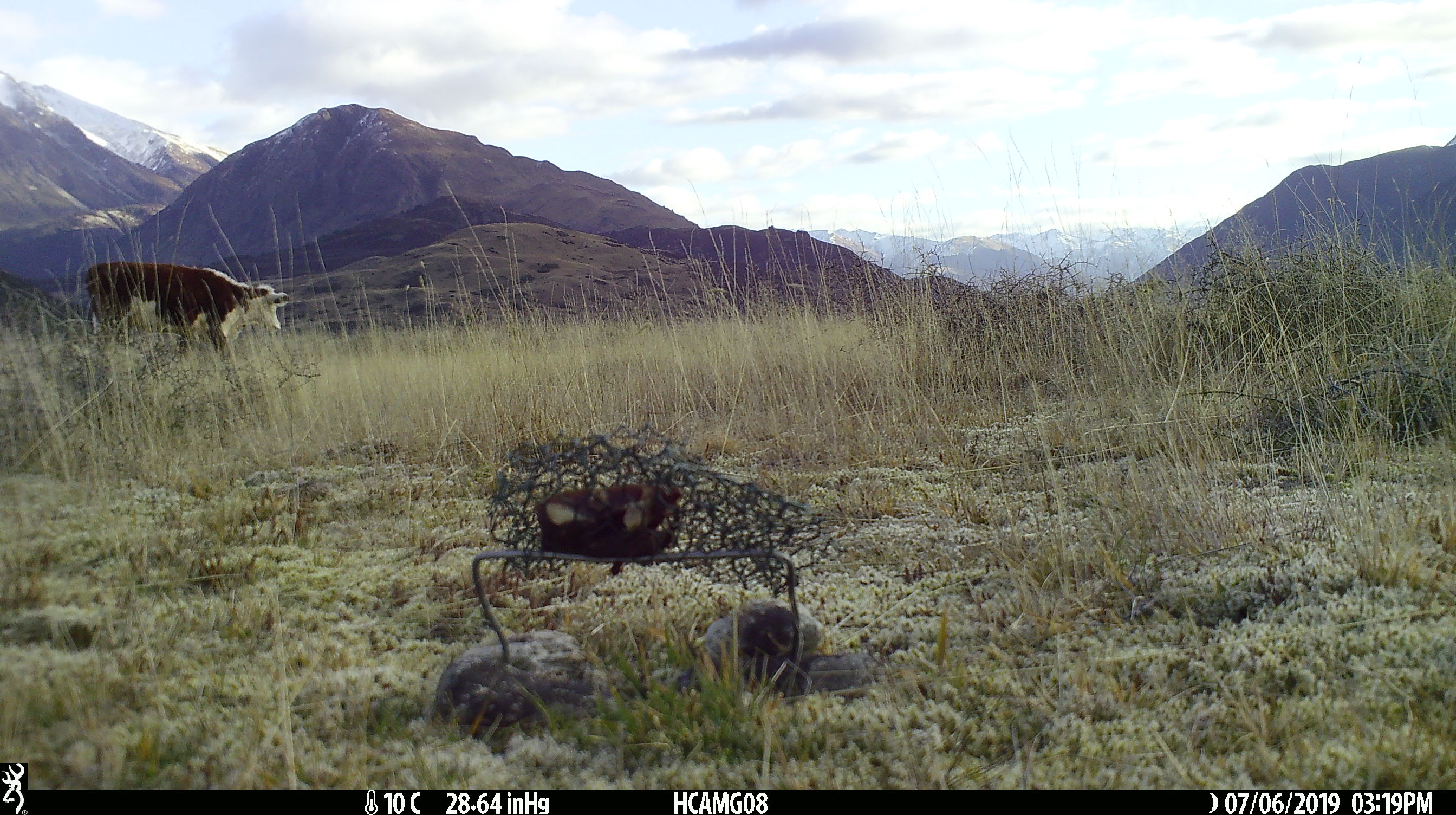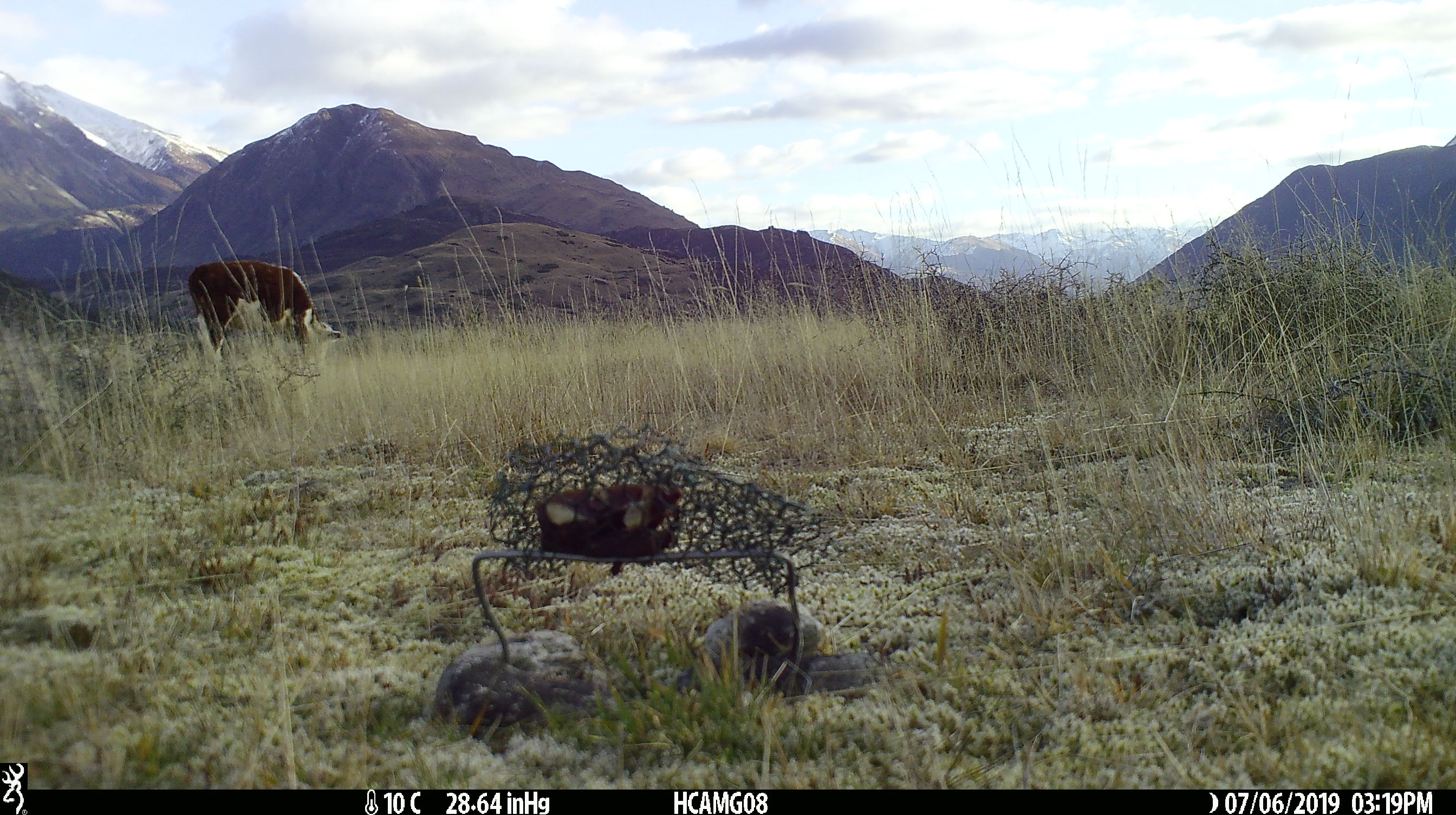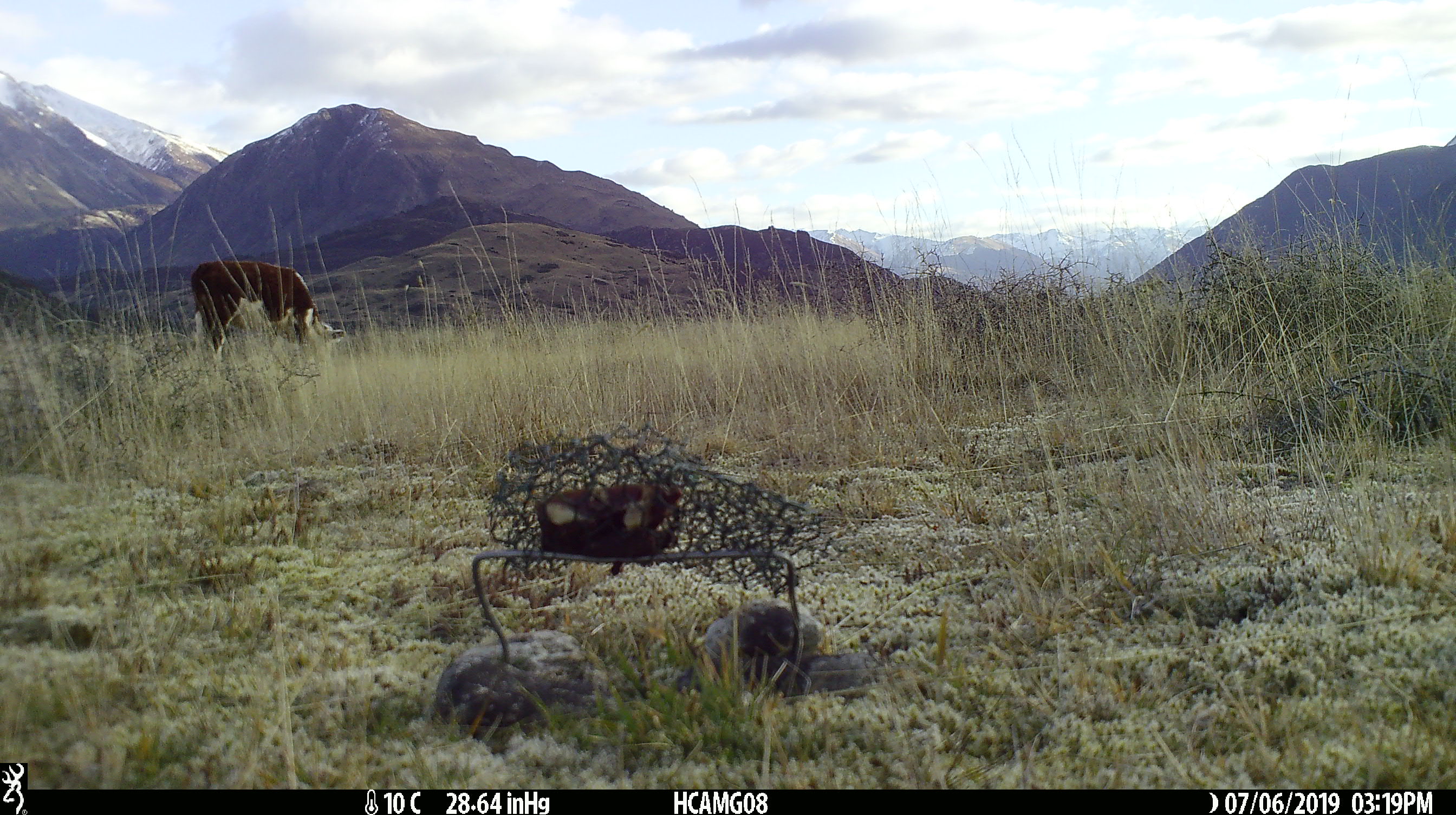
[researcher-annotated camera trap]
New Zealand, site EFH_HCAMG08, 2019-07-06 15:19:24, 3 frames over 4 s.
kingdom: Animalia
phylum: Chordata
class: Mammalia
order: Artiodactyla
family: Bovidae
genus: Bos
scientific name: Bos taurus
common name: domestic cow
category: cow